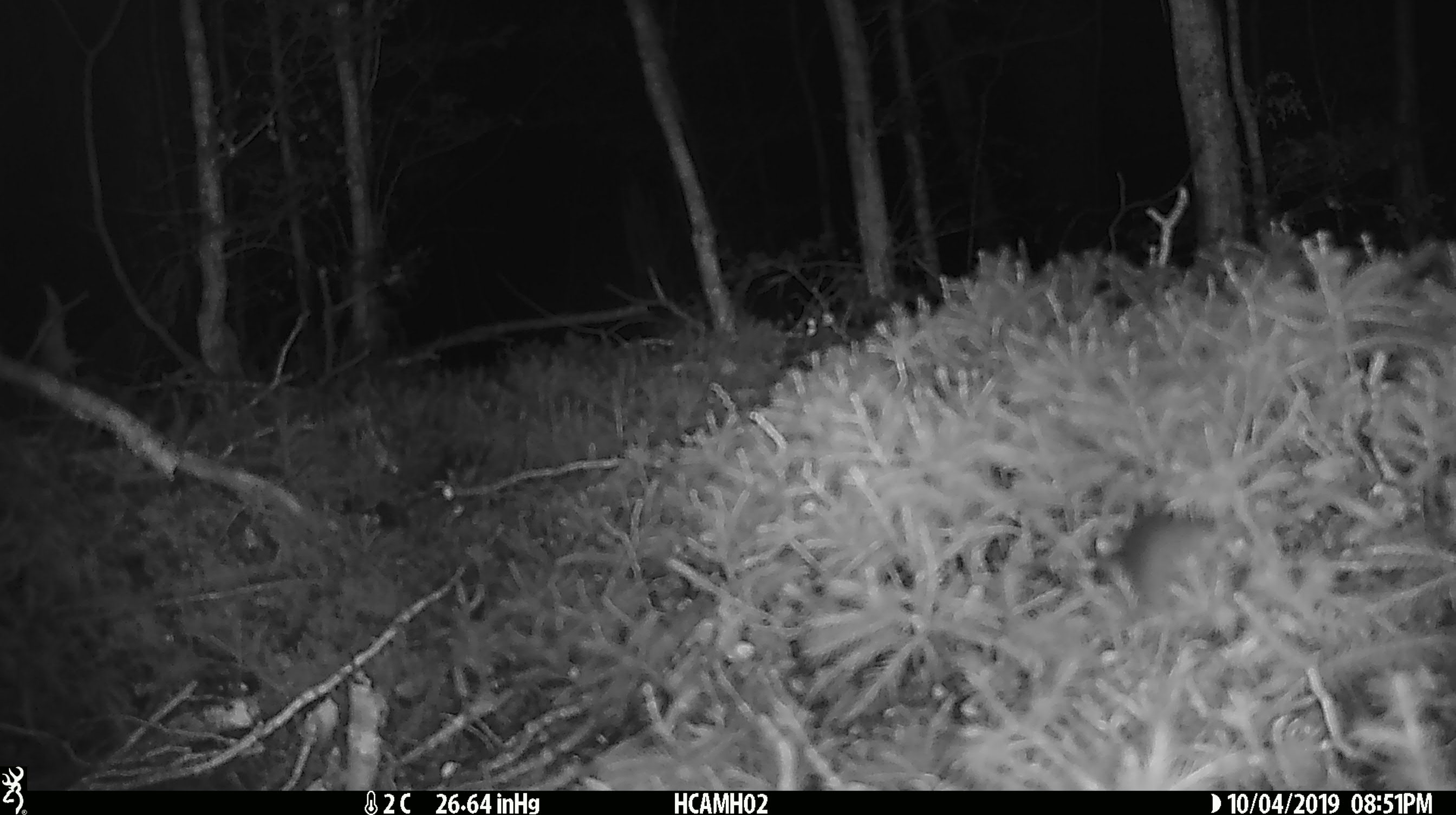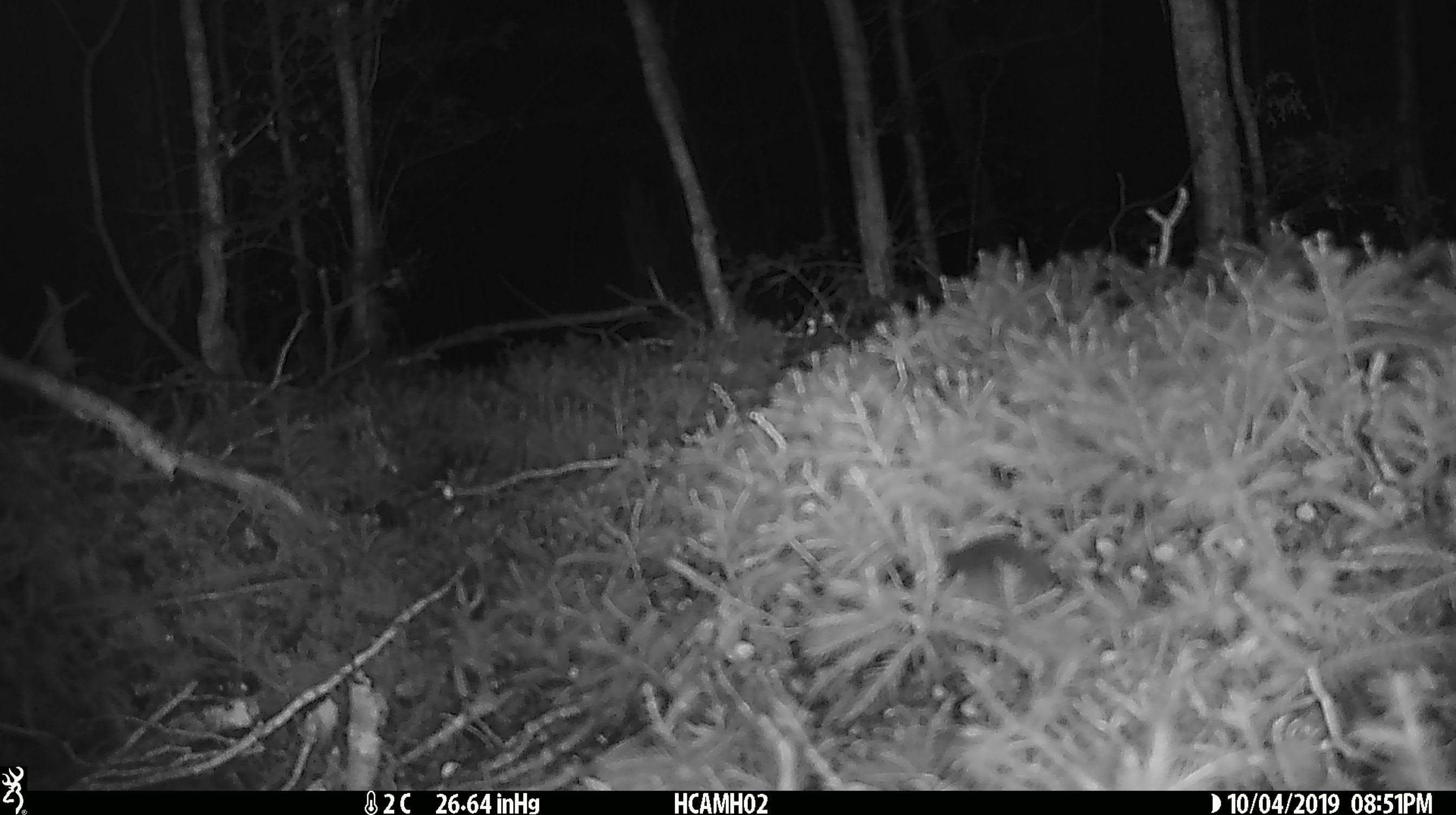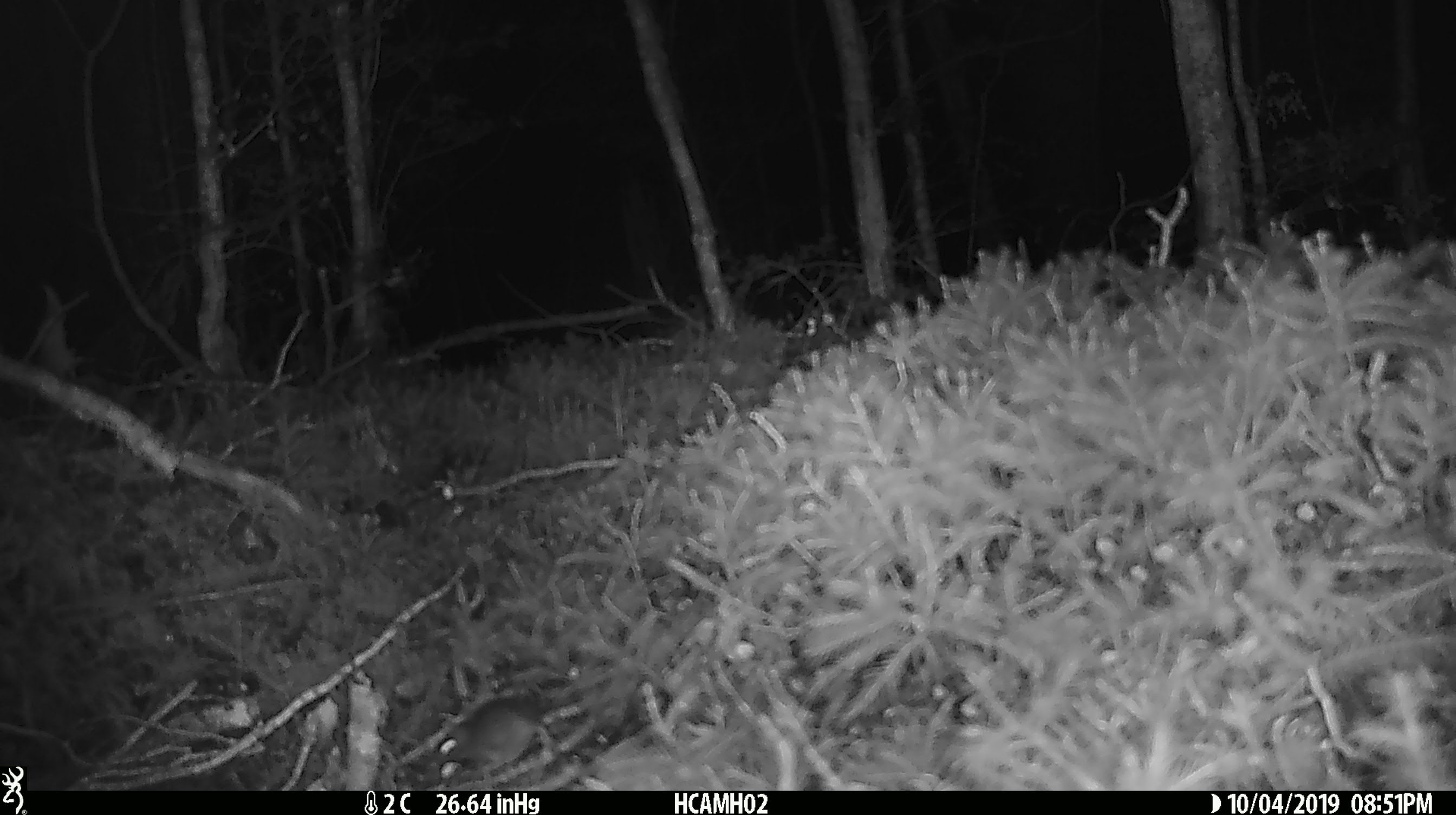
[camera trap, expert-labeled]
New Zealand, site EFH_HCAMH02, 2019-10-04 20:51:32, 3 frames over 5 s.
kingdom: Animalia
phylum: Chordata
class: Mammalia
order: Rodentia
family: Muridae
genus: Mus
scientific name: Mus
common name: mouse